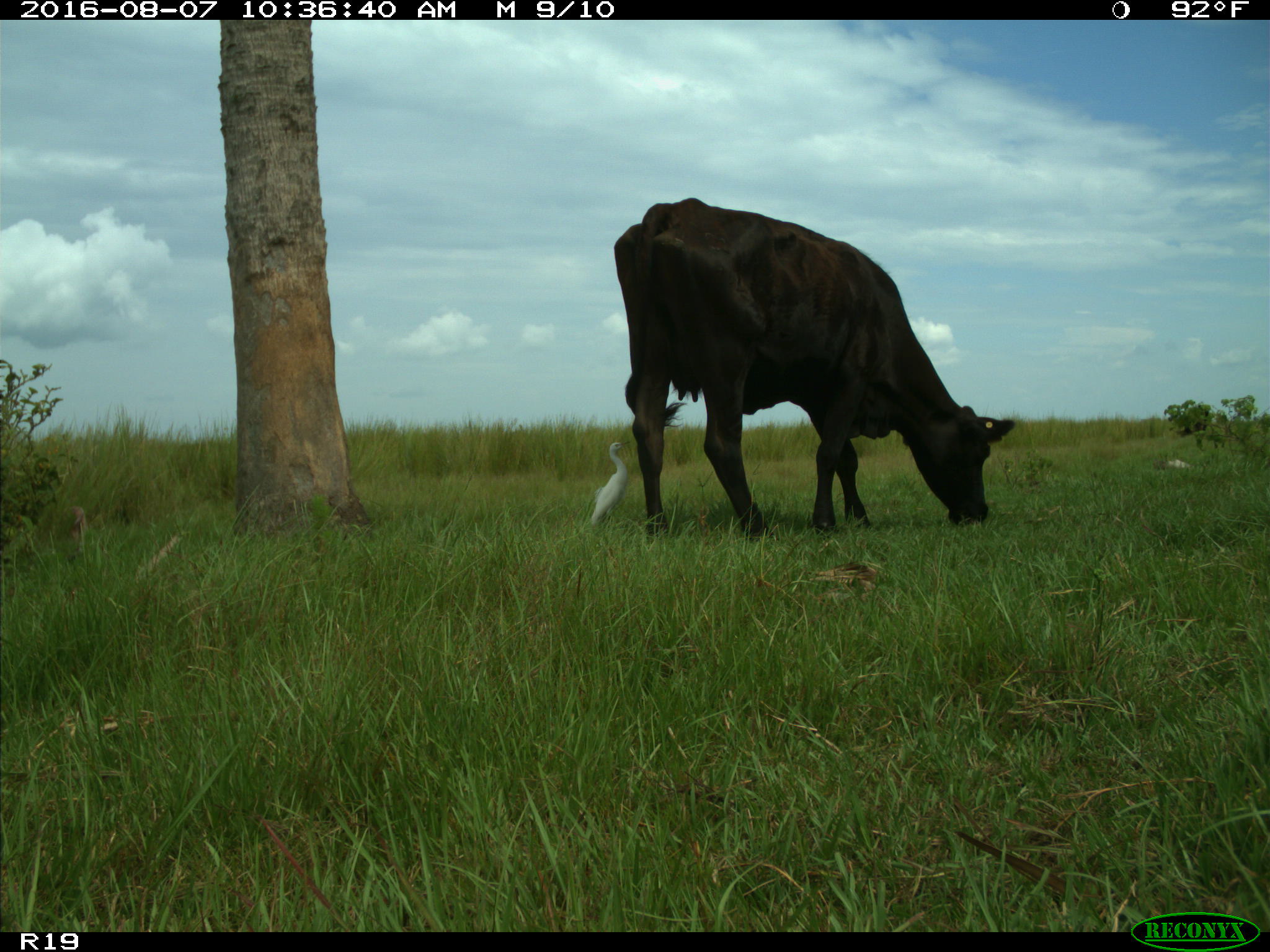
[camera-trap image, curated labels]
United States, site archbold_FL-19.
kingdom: Animalia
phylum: Chordata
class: Mammalia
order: Artiodactyla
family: Bovidae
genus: Bos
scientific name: Bos taurus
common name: domestic cow